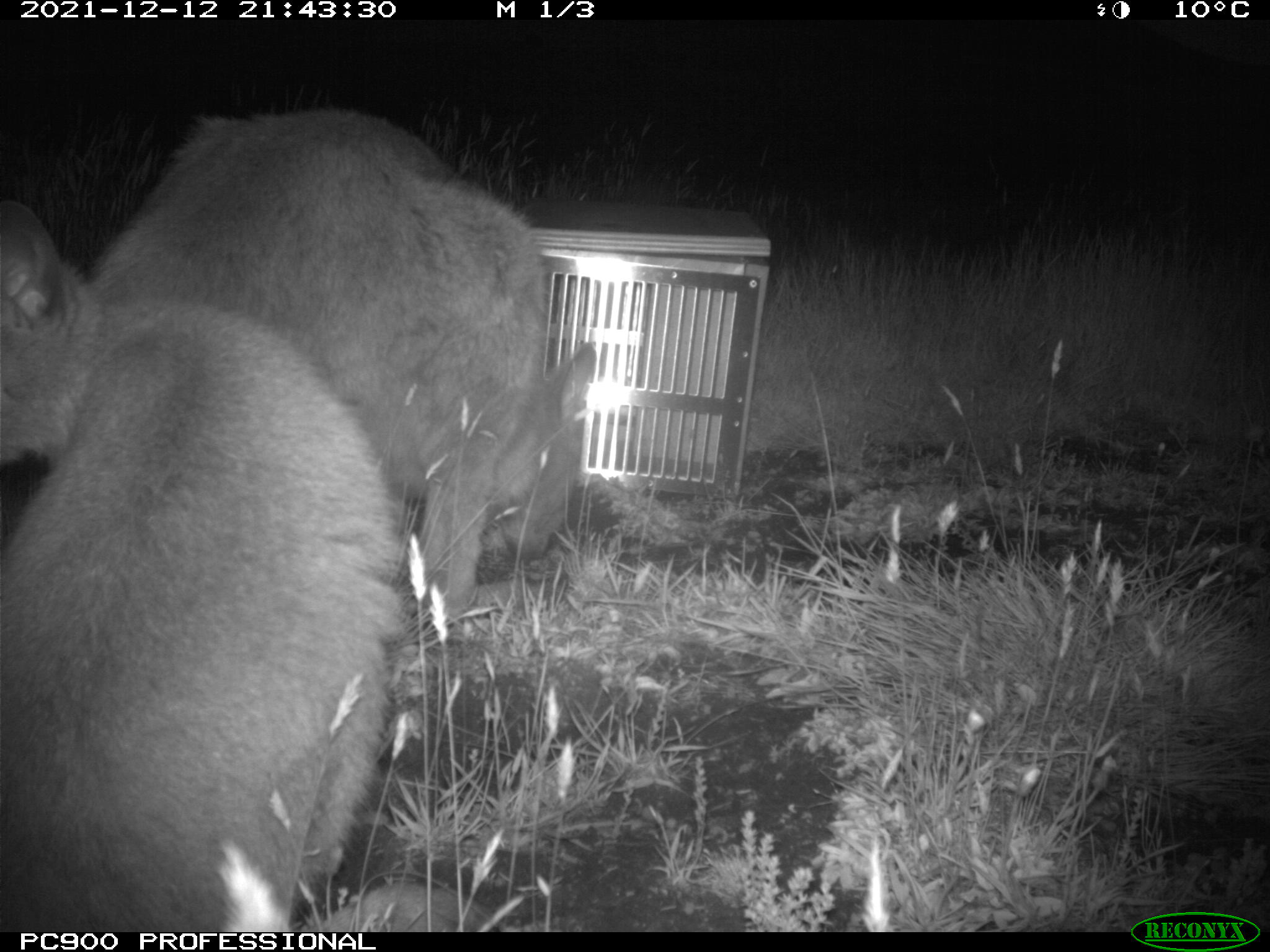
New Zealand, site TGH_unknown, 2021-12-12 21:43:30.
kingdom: Animalia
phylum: Chordata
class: Mammalia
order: Diprotodontia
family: Macropodidae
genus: Notamacropus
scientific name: Notamacropus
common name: wallaby